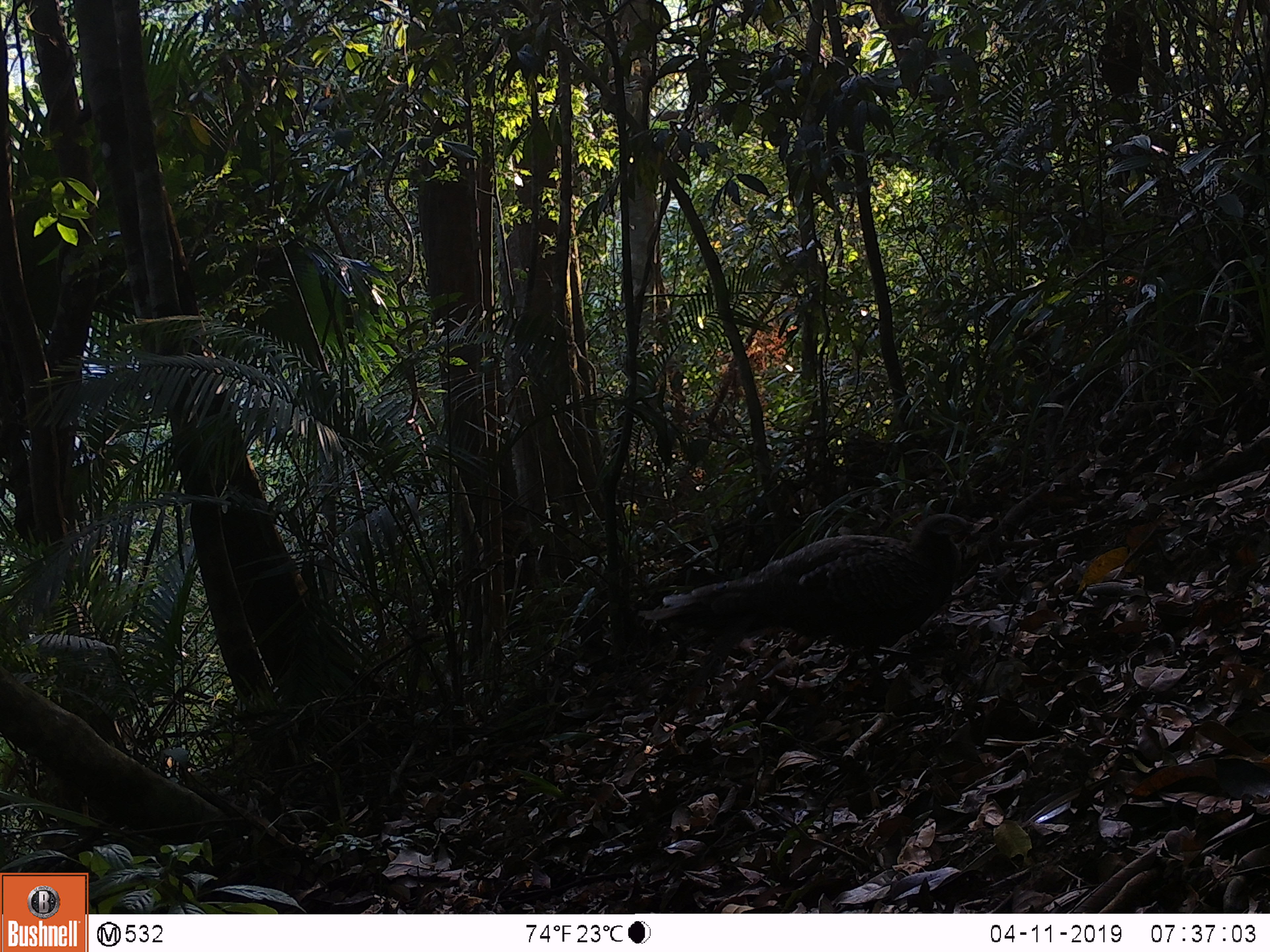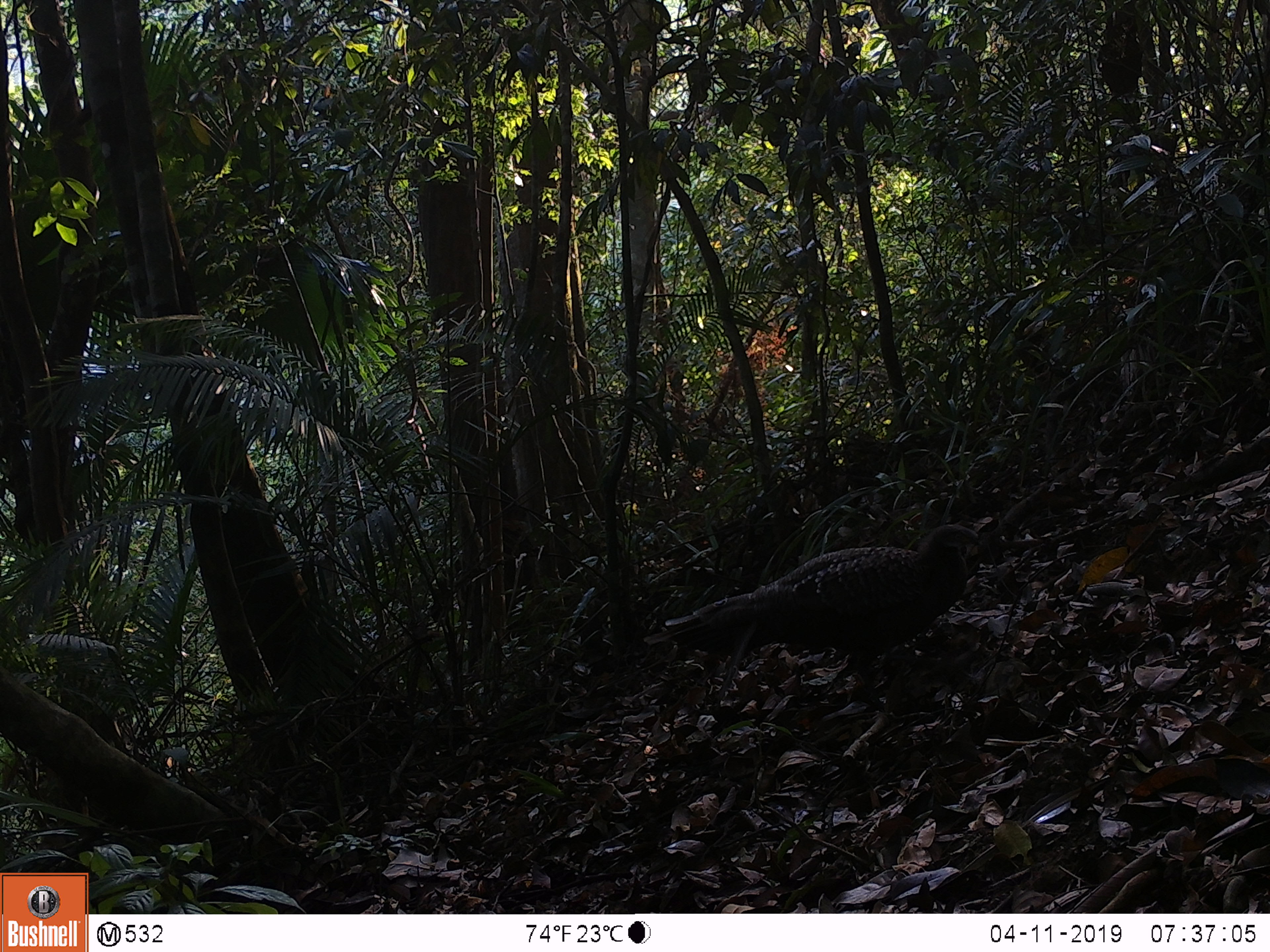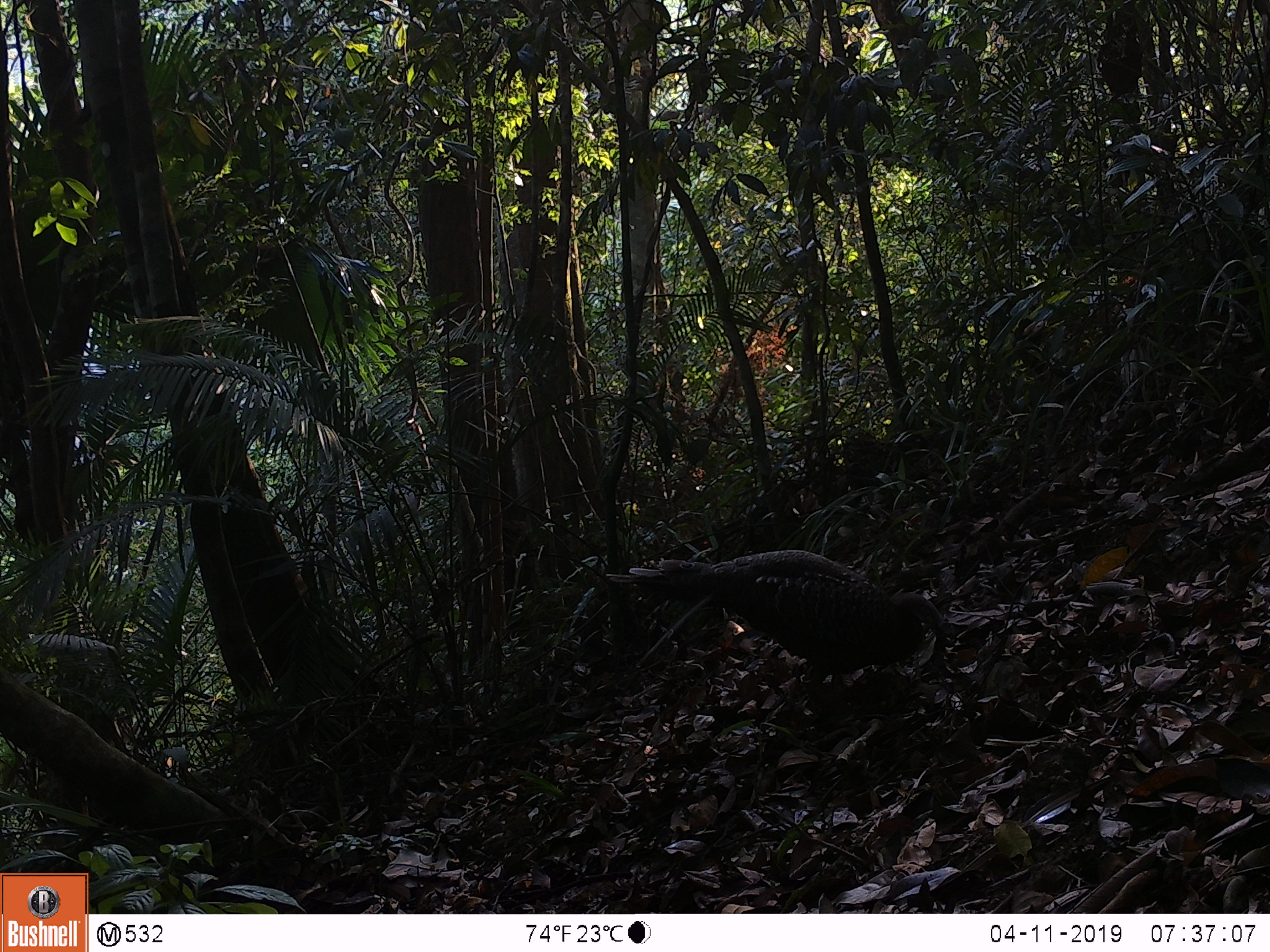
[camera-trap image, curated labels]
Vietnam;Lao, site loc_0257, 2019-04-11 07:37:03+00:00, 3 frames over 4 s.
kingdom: Animalia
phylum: Chordata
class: Aves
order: Galliformes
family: Phasianidae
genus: Polyplectron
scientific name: Polyplectron bicalcaratum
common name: gray peacock-pheasant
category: grey peacock pheasant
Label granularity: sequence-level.